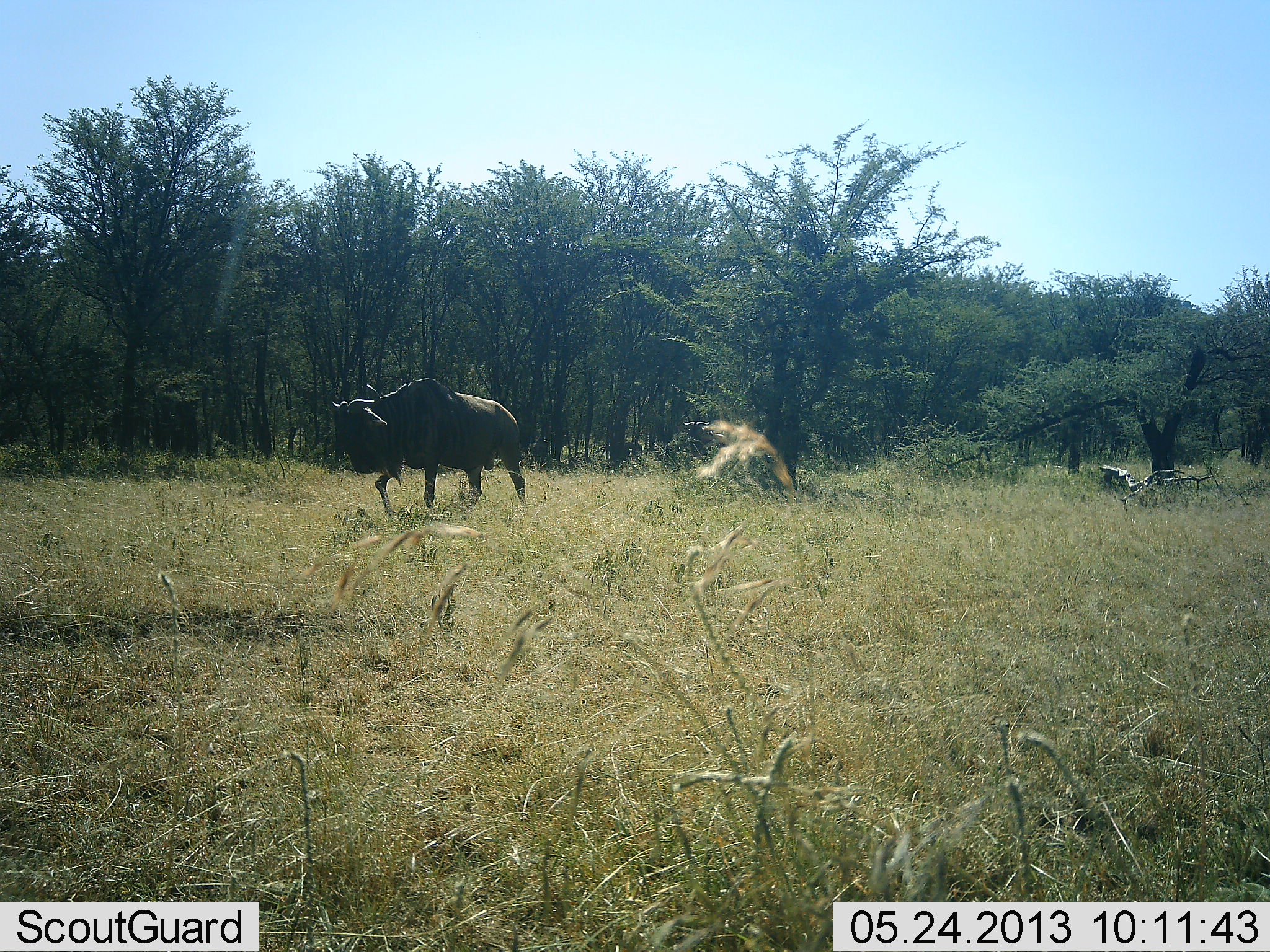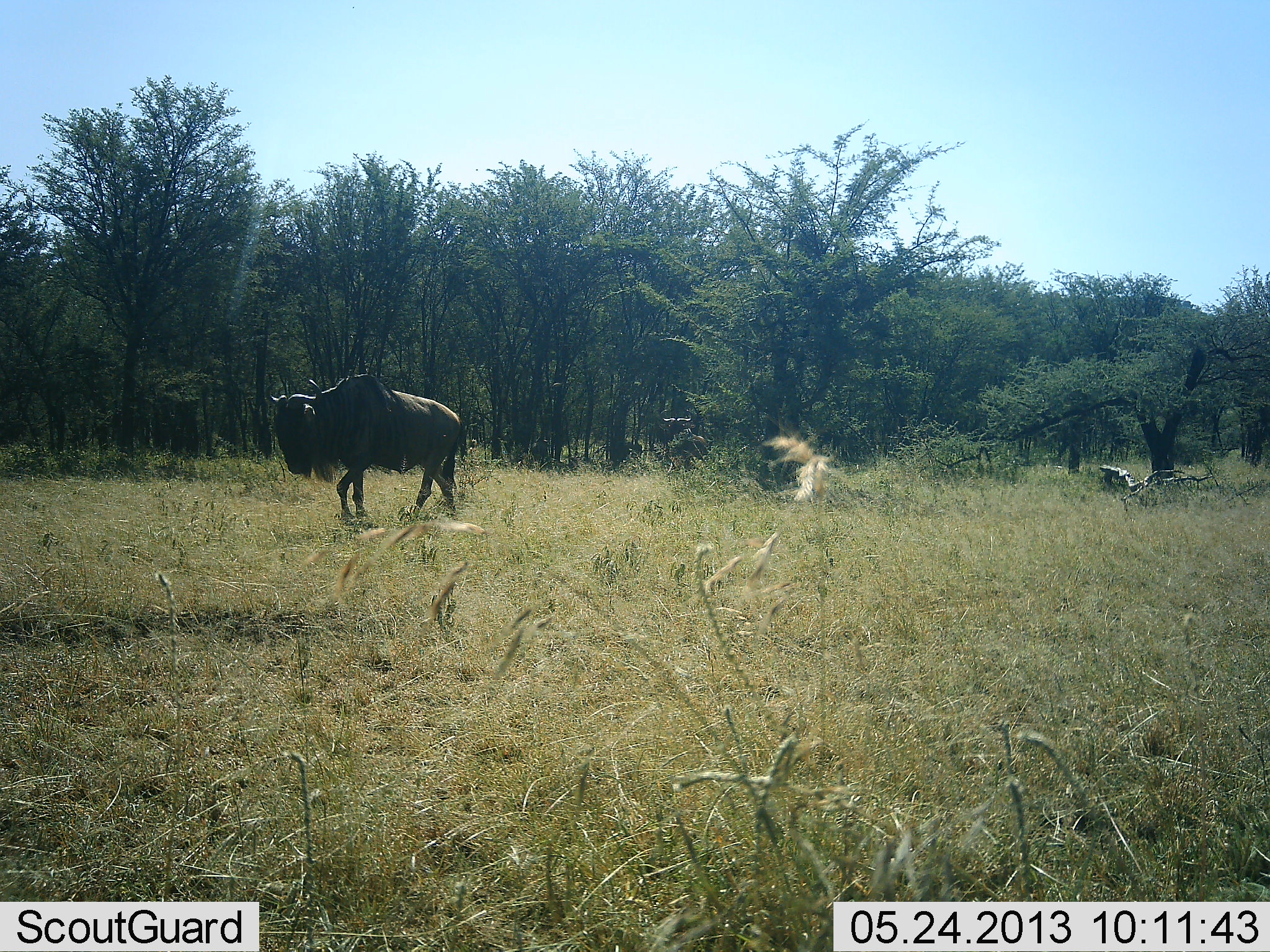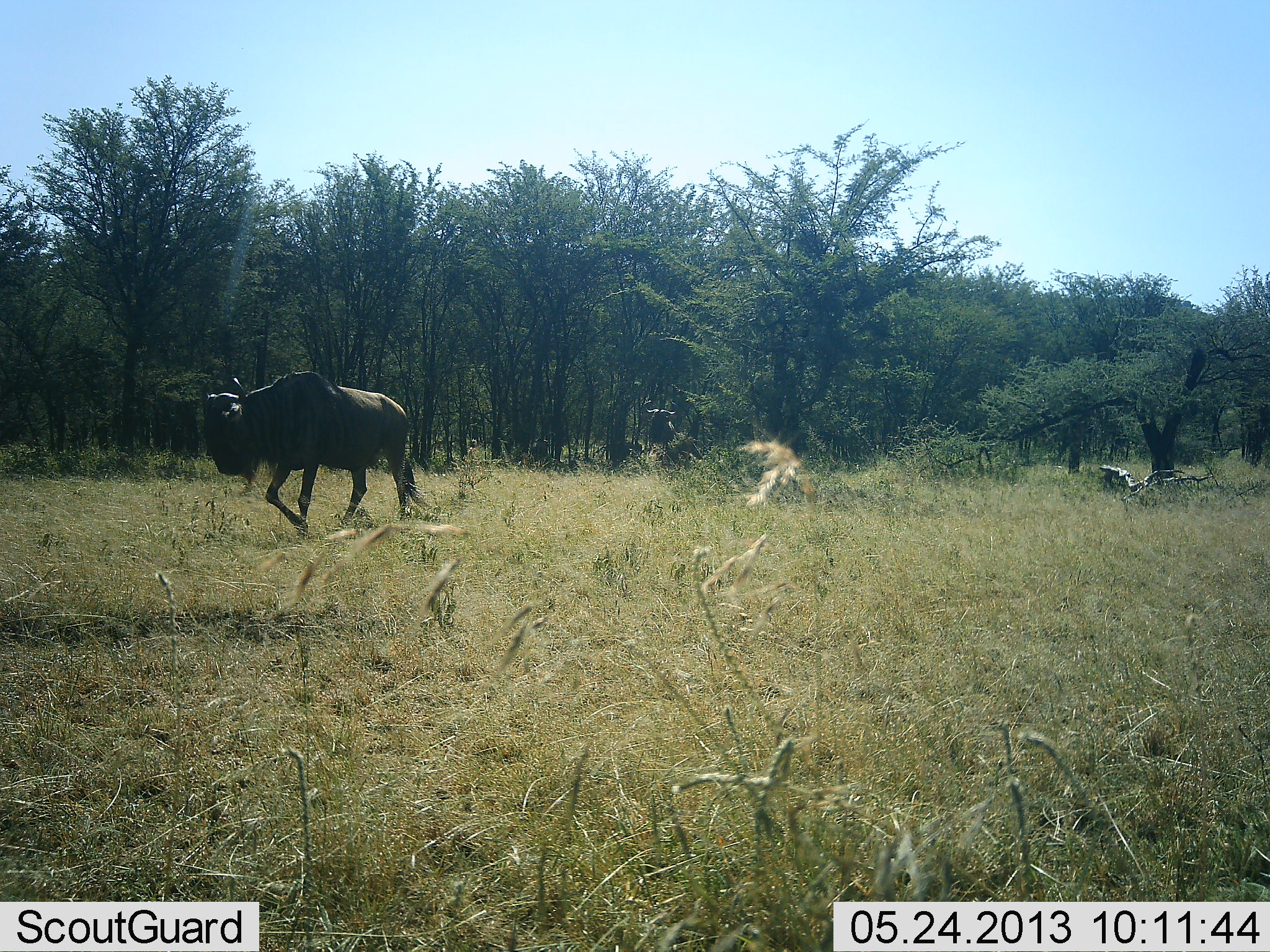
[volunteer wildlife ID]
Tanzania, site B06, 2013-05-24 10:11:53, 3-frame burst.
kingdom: Animalia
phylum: Chordata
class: Mammalia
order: Artiodactyla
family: Bovidae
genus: Connochaetes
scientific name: Connochaetes taurinus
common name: blue wildebeest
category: wildebeest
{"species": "wildebeest (blue wildebeest) (Connochaetes taurinus)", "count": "1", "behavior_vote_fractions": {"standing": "10%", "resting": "0%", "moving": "90%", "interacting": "0%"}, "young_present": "0%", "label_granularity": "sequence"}